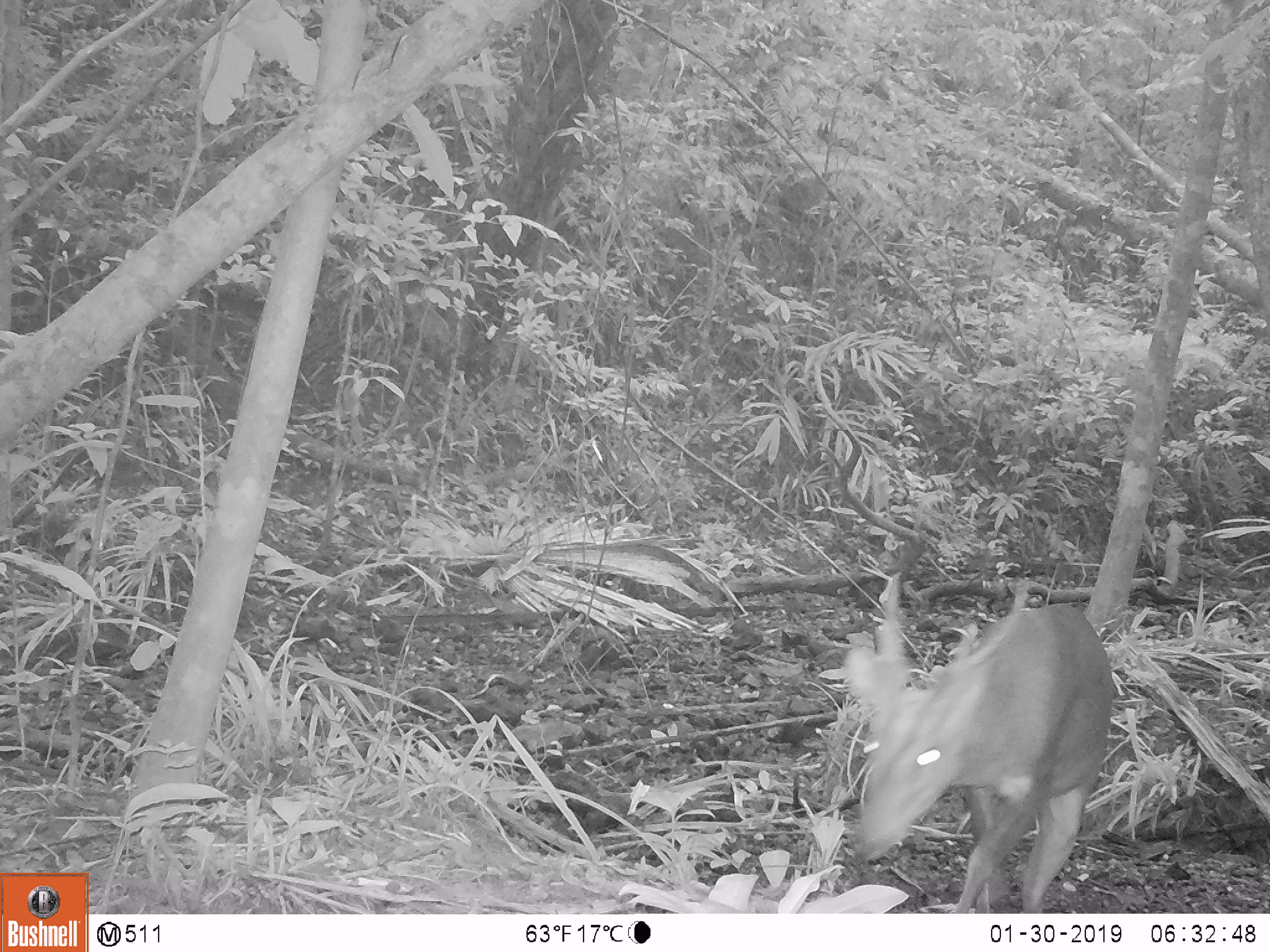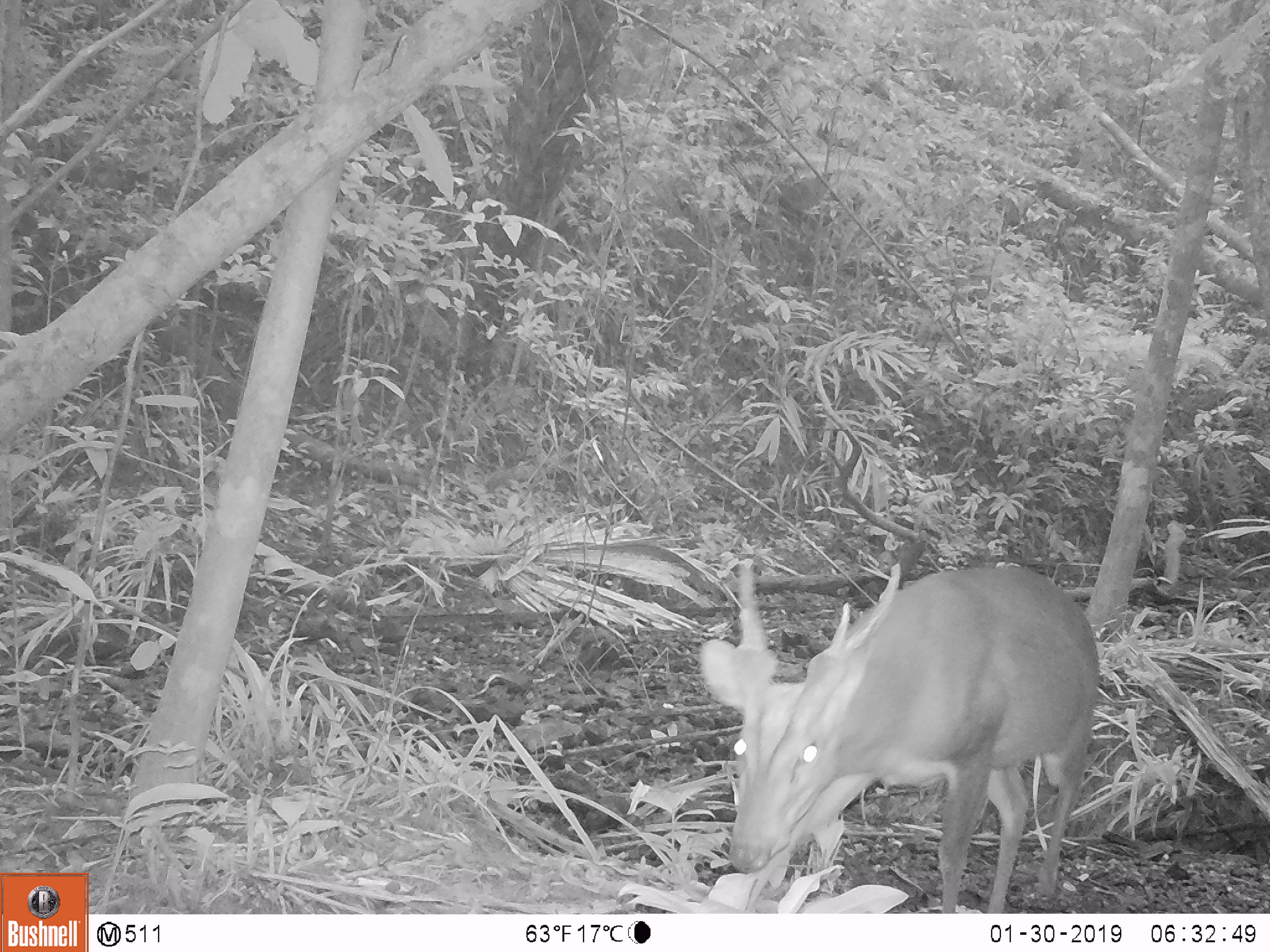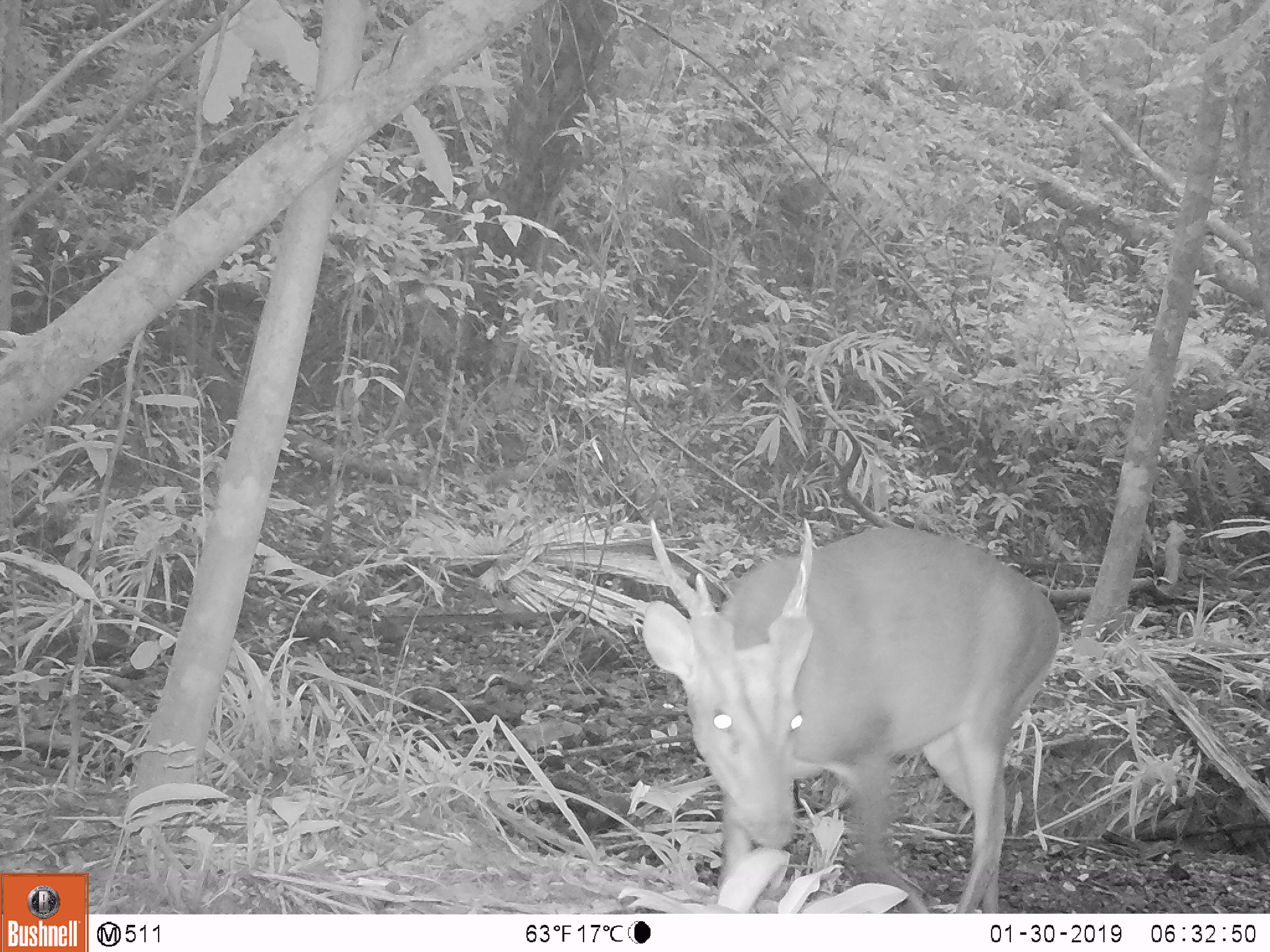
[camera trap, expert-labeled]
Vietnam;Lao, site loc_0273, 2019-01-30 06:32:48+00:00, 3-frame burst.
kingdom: Animalia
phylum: Chordata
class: Mammalia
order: Artiodactyla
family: Cervidae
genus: Muntiacus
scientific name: Muntiacus vuquangensis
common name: large-antlered muntjac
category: large antlered muntjac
Large antlered muntjac (large-antlered muntjac) (Muntiacus vuquangensis). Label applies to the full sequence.